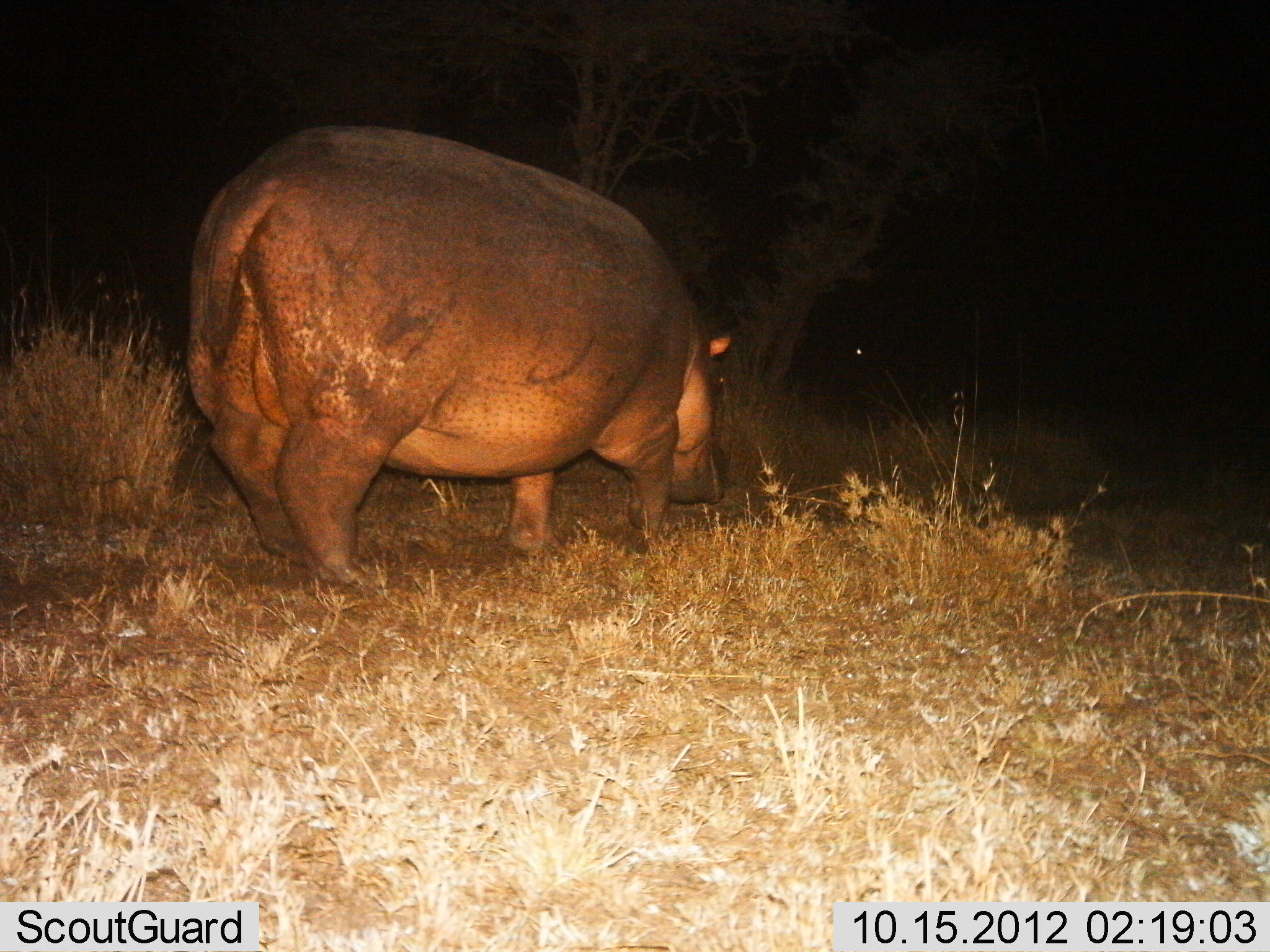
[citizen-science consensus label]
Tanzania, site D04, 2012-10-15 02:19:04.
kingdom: Animalia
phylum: Chordata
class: Mammalia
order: Artiodactyla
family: Hippopotamidae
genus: Hippopotamus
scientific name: Hippopotamus amphibius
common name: hippopotamus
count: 1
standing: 30%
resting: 0%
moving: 50%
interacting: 0%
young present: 0%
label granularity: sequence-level